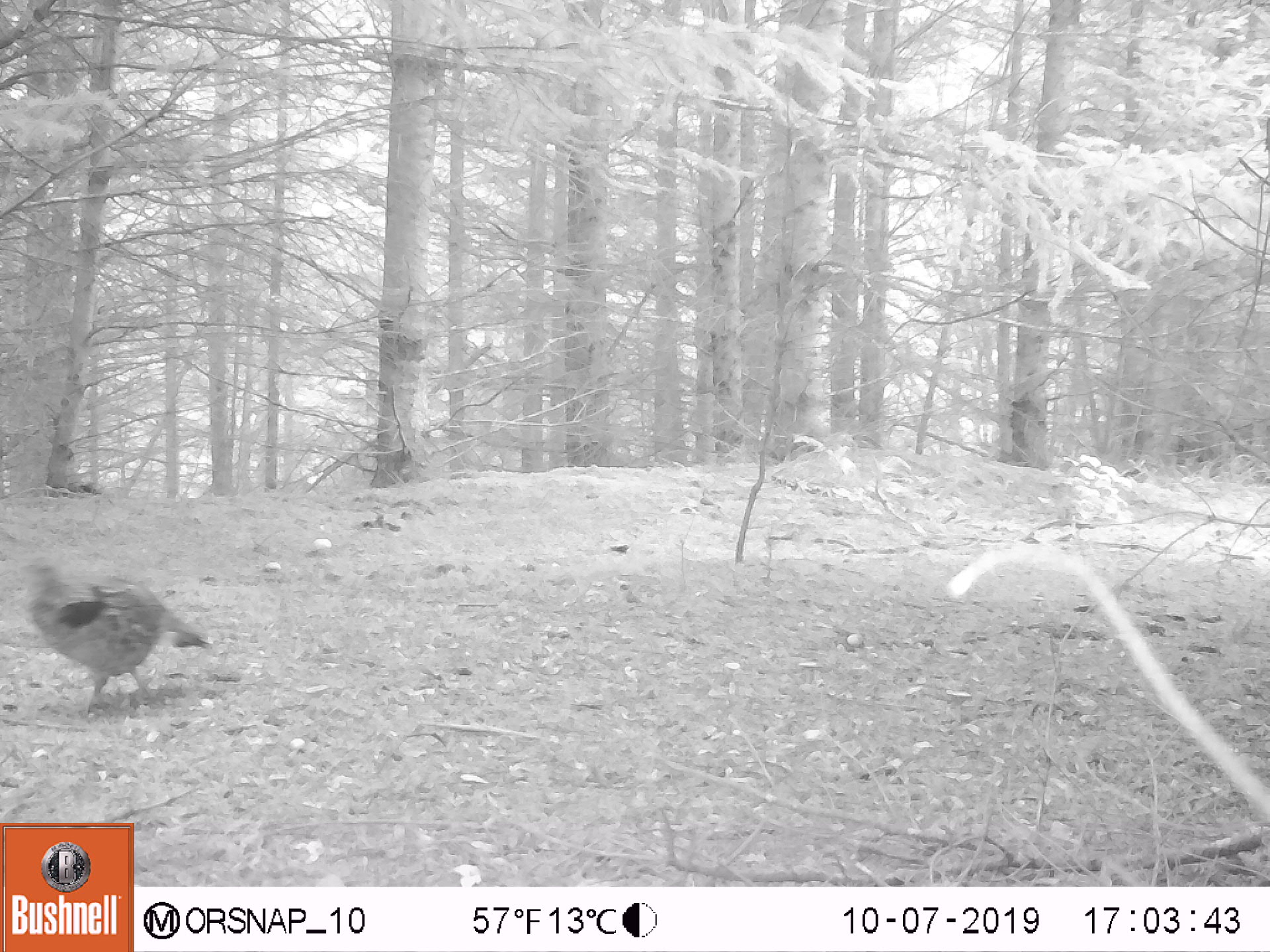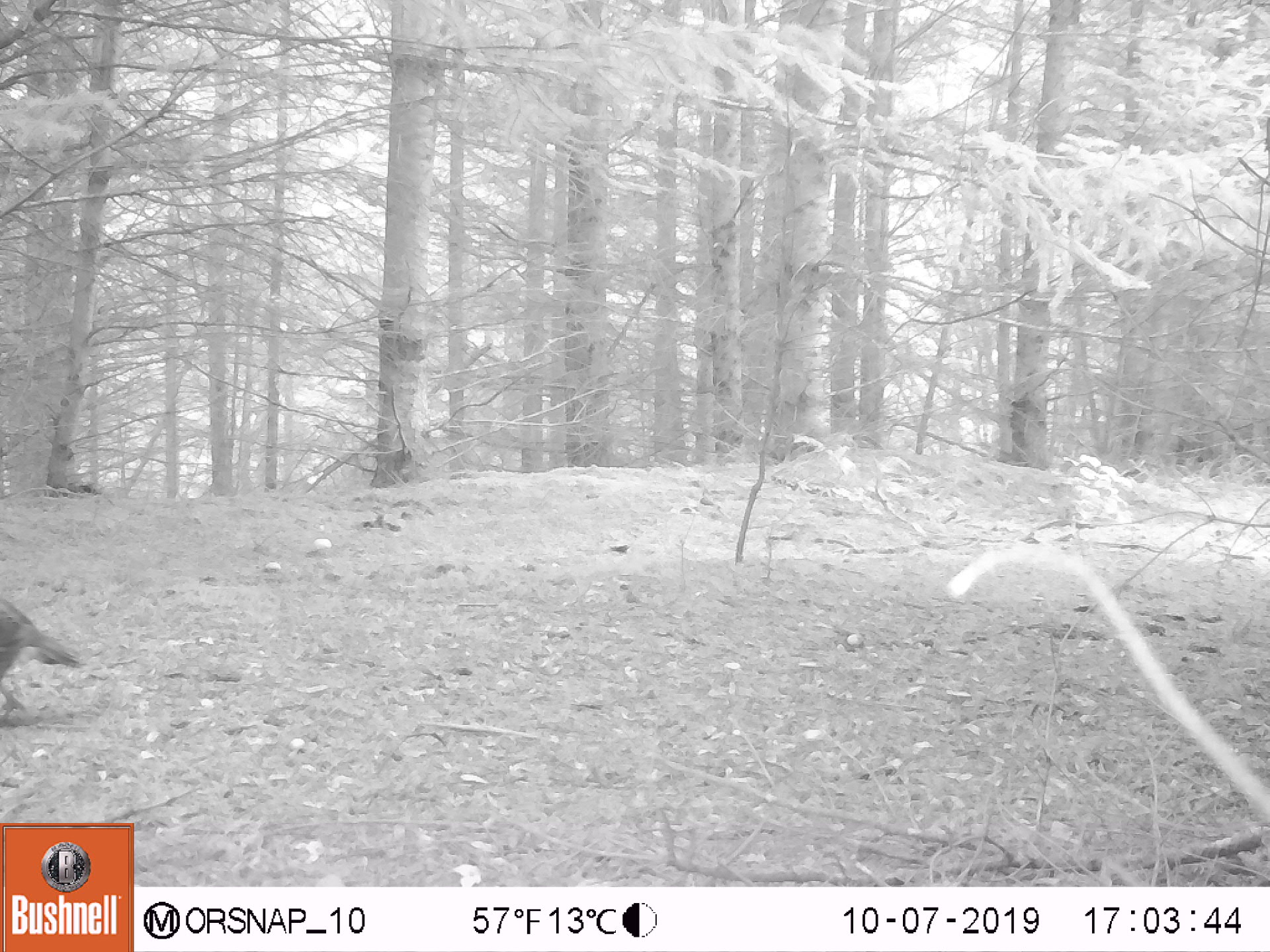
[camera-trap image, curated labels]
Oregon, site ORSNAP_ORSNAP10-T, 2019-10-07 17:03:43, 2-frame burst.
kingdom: Animalia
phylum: Chordata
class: Aves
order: Galliformes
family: Phasianidae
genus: Bonasa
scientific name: Bonasa umbellus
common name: ruffed grouse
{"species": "ruffed grouse (Bonasa umbellus)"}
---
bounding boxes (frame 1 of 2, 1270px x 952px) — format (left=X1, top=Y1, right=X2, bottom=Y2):
ruffed grouse: (left=15, top=555, right=218, bottom=718)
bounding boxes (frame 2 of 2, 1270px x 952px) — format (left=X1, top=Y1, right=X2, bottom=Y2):
ruffed grouse: (left=0, top=587, right=94, bottom=732)